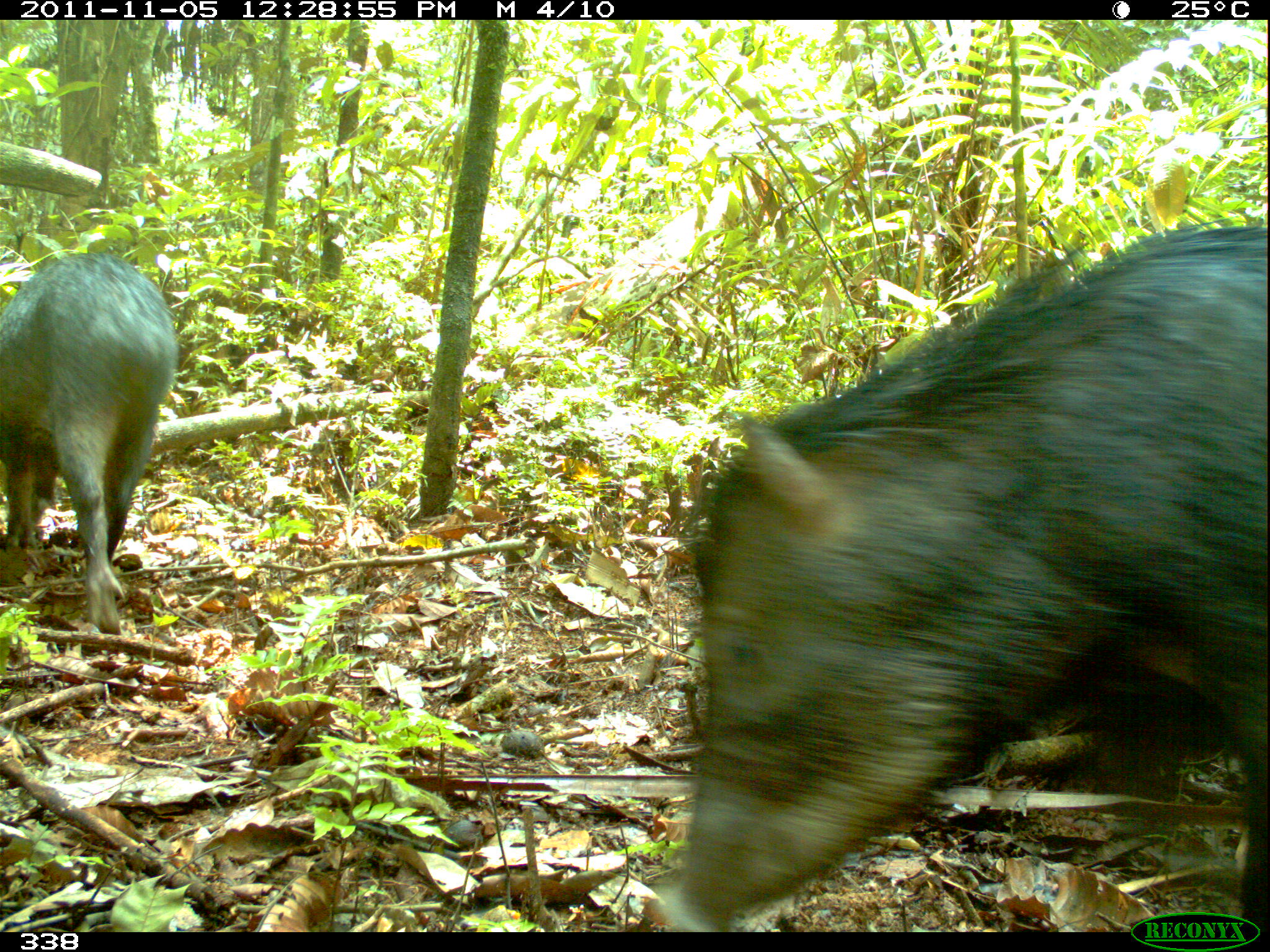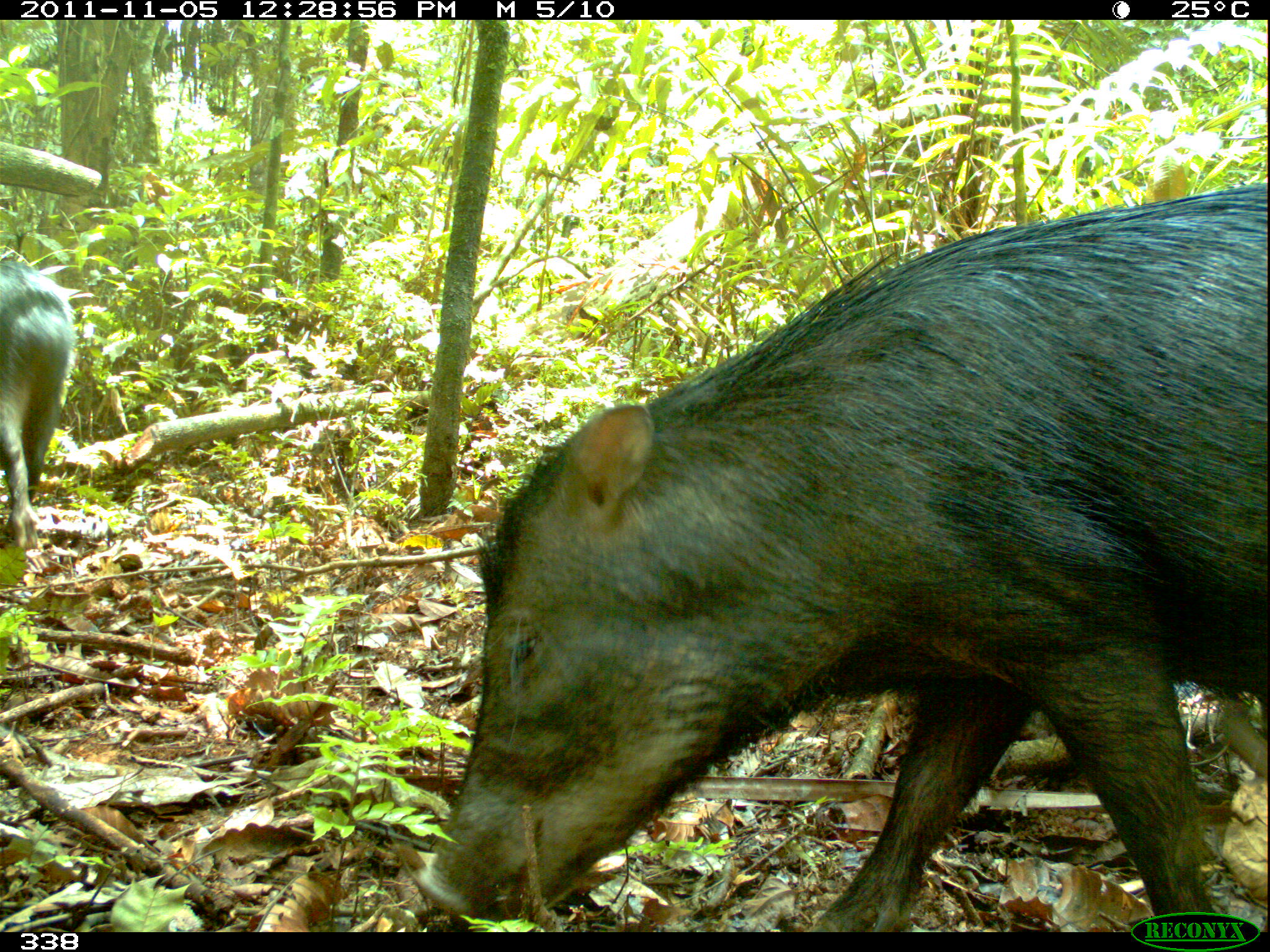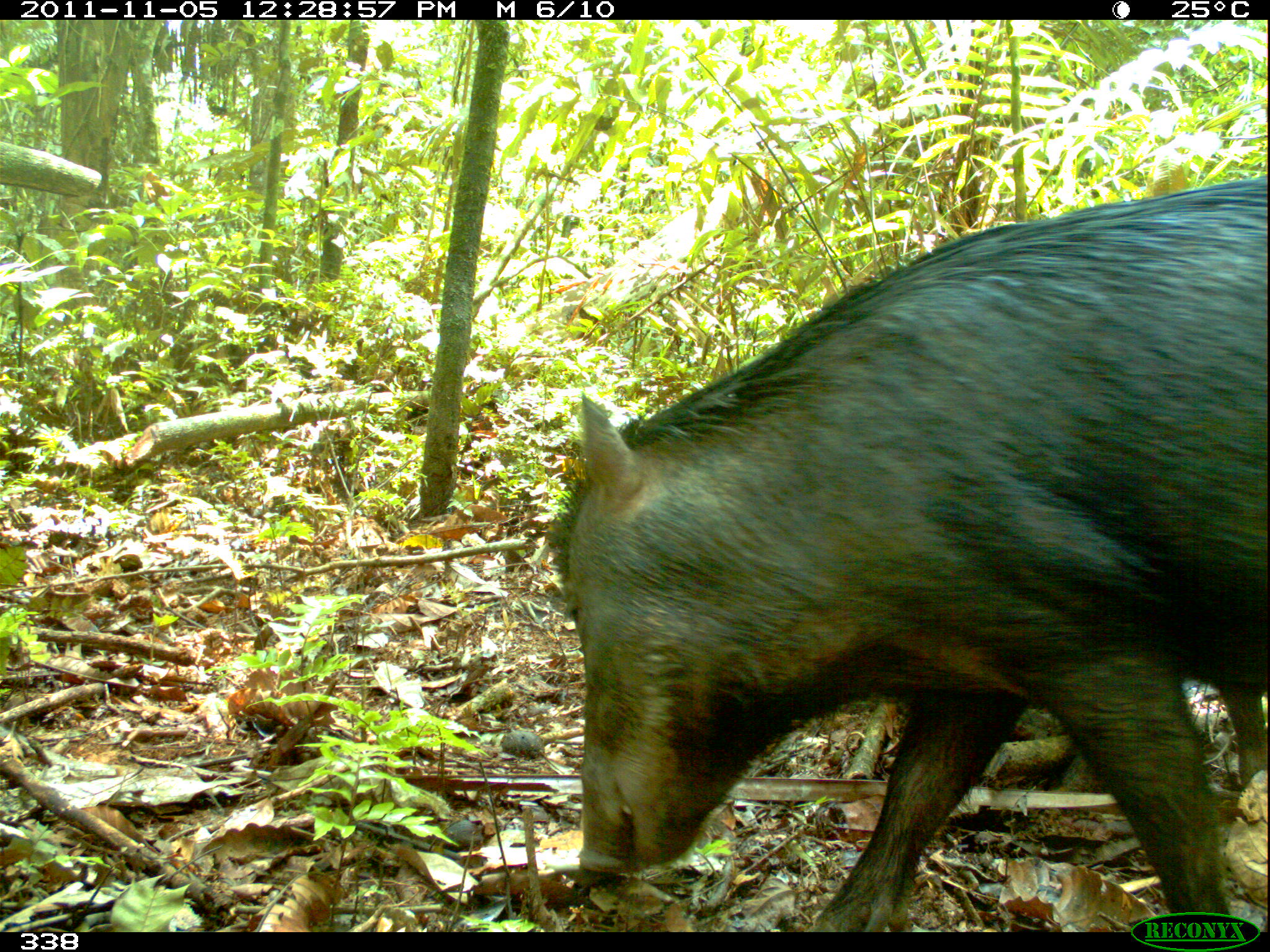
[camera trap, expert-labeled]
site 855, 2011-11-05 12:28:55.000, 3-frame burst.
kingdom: Animalia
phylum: Chordata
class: Mammalia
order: Artiodactyla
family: Tayassuidae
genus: Tayassu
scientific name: Tayassu pecari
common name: white-lipped peccary